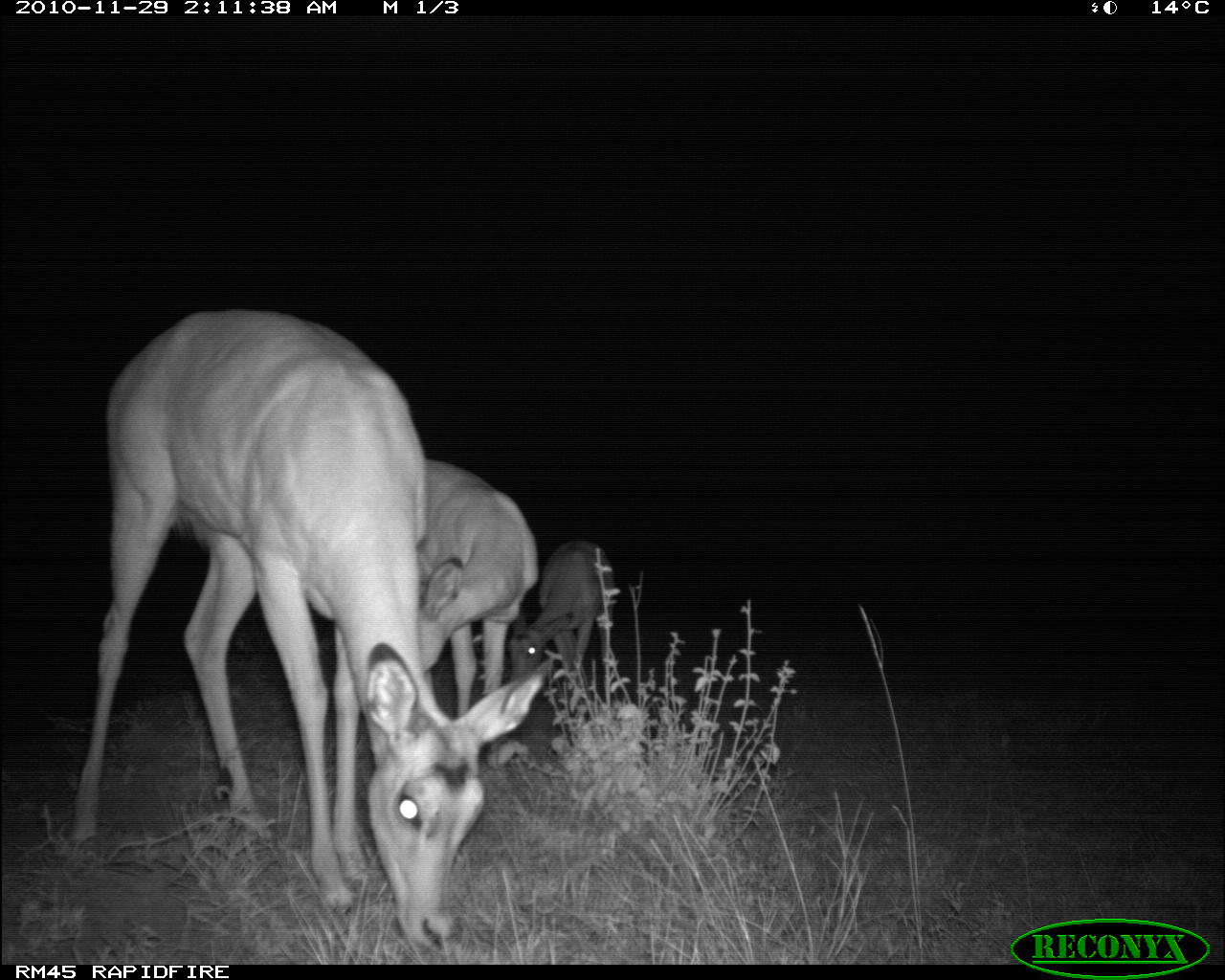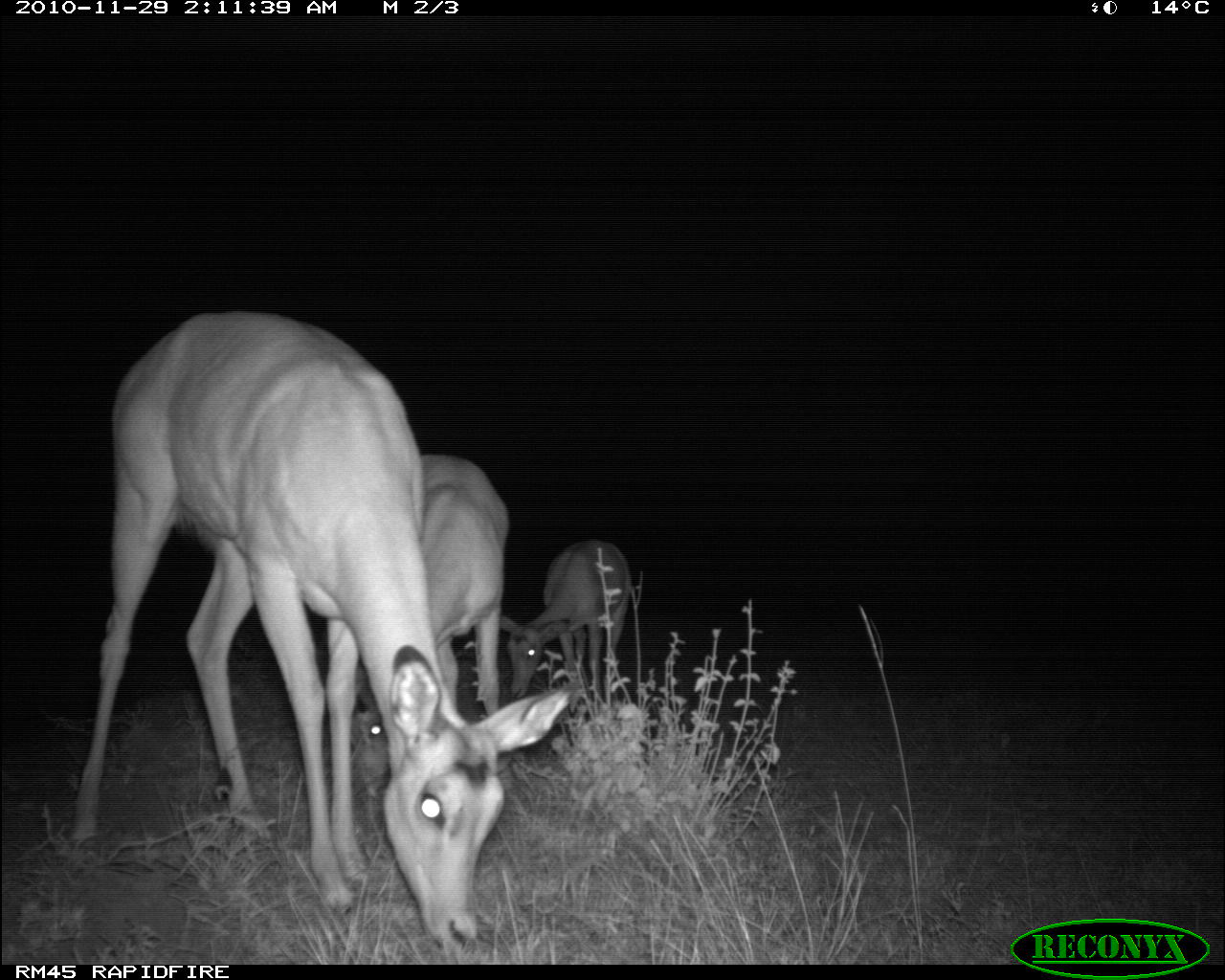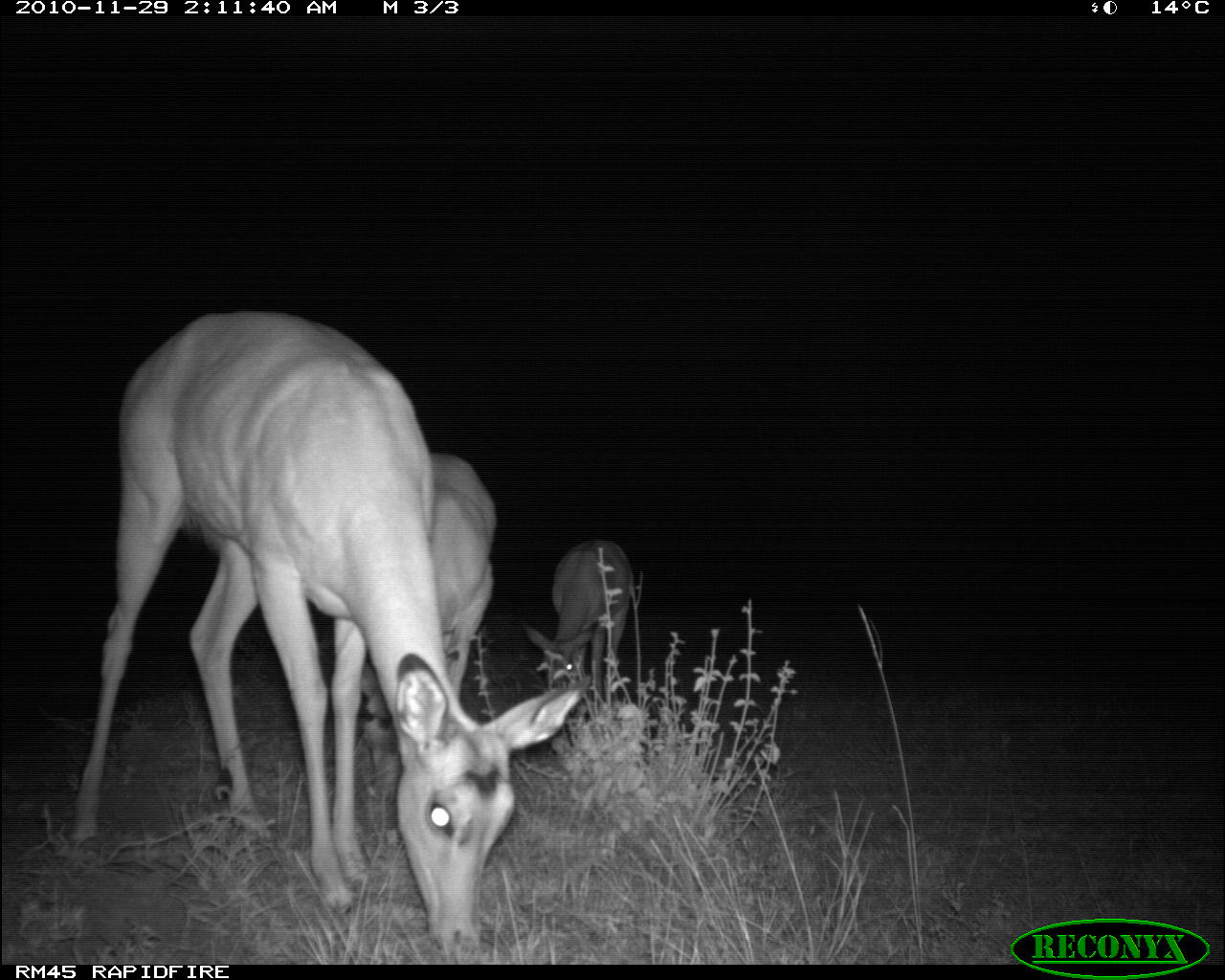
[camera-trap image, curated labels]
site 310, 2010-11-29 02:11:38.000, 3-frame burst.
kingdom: Animalia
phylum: Chordata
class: Mammalia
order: Artiodactyla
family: Bovidae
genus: Aepyceros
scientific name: Aepyceros melampus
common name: impala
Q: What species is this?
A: Aepyceros melampus (impala).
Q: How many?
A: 3.